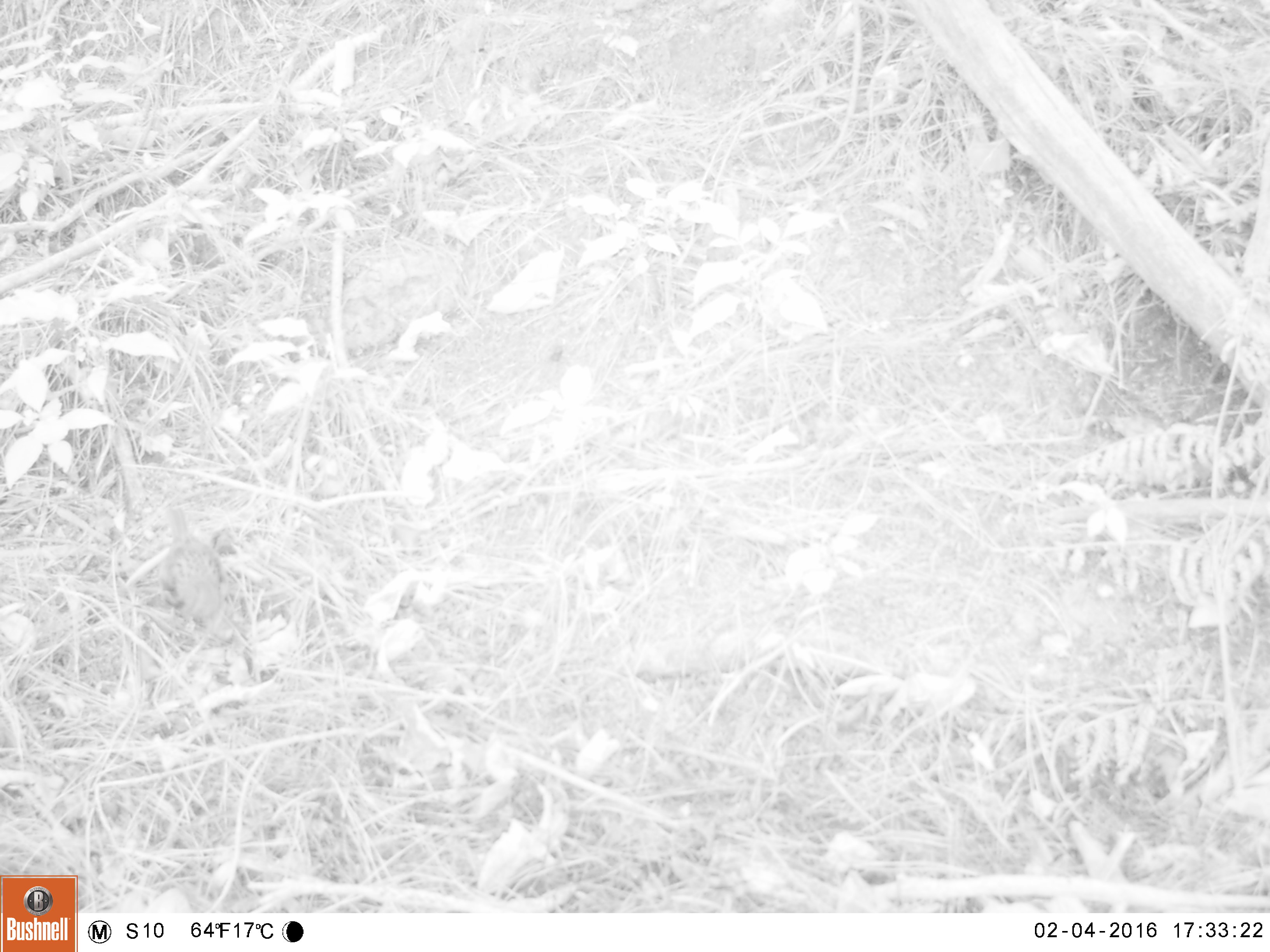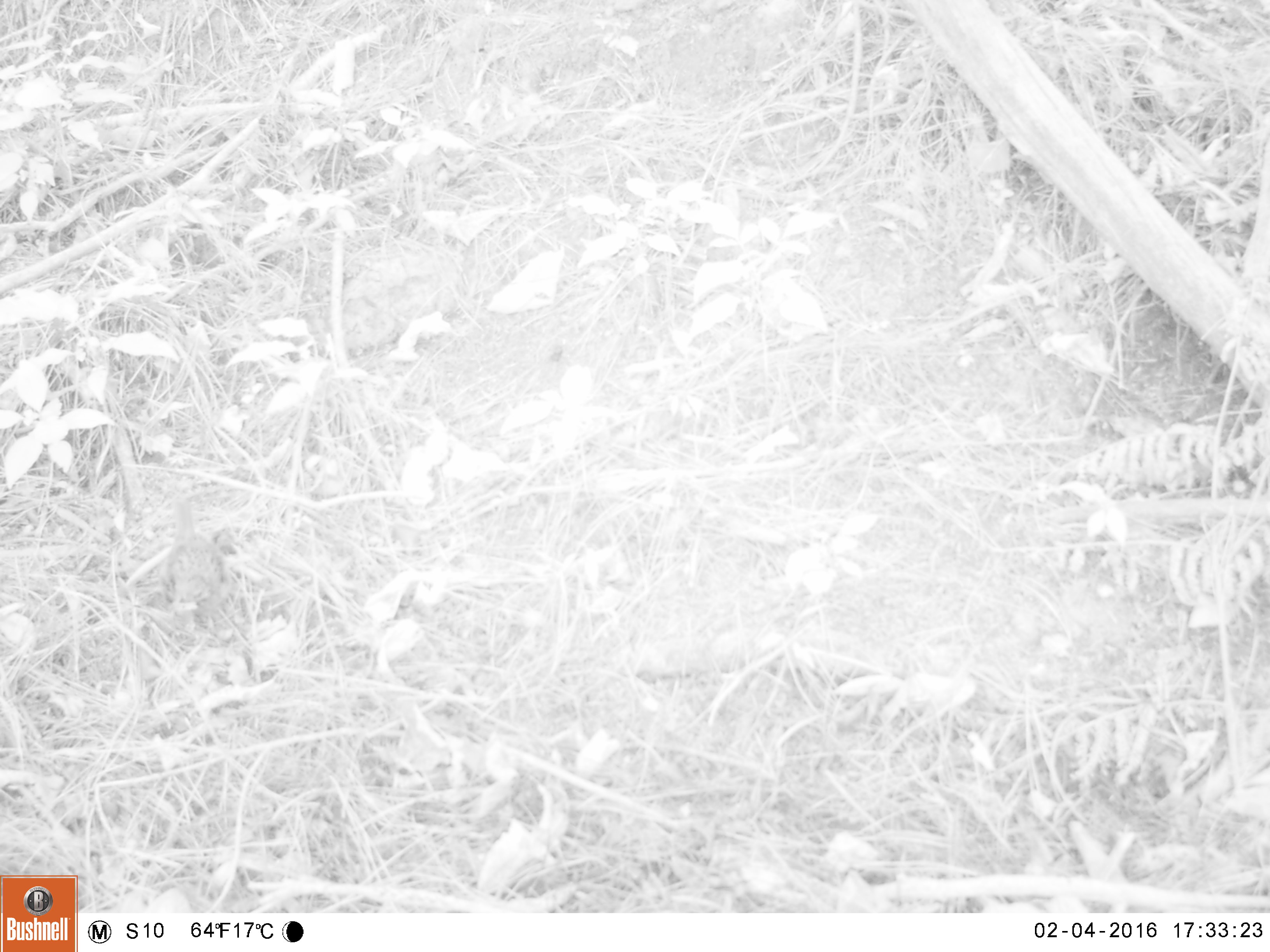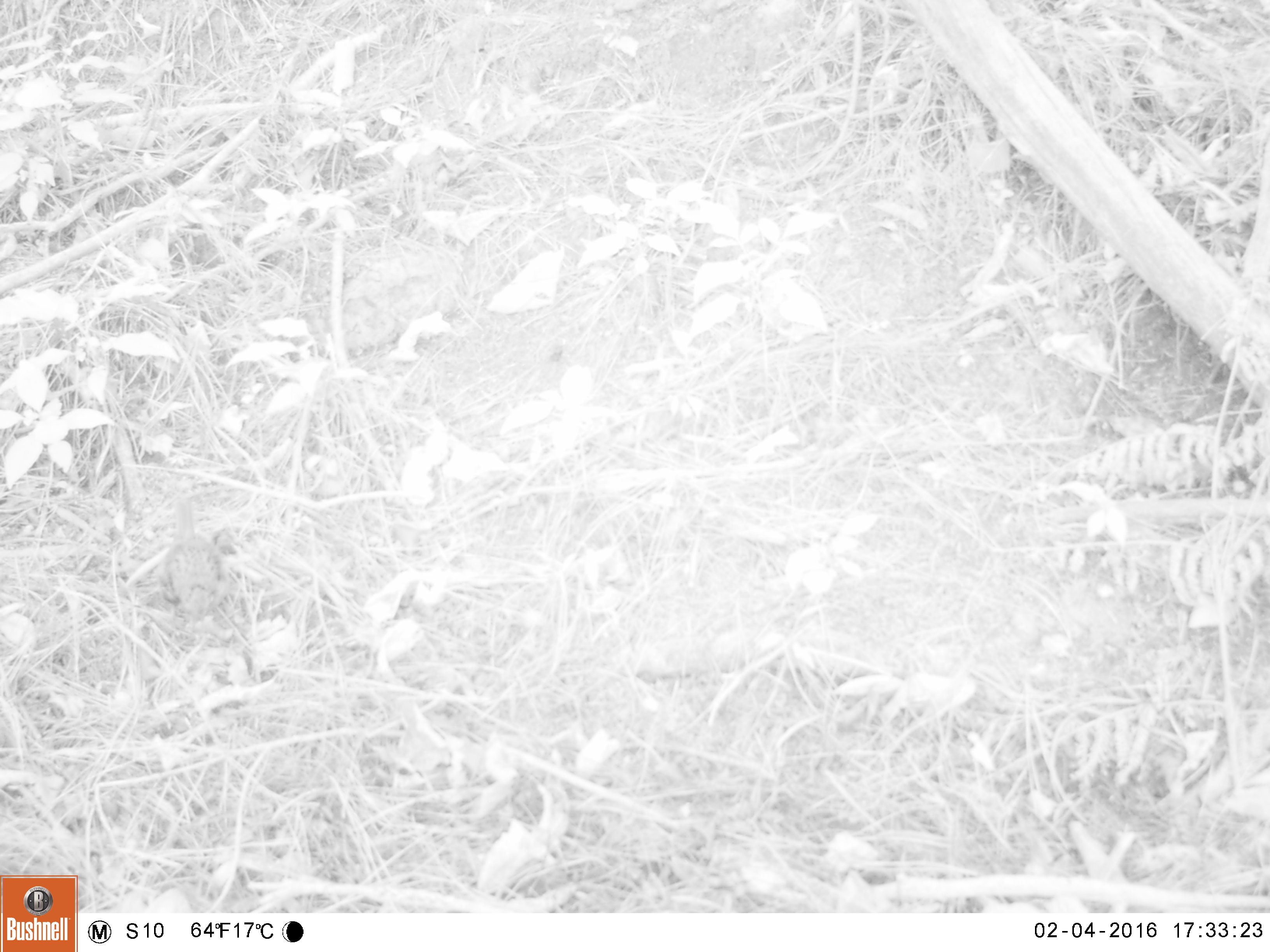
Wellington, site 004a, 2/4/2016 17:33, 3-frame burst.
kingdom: Animalia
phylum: Chordata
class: Aves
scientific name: Aves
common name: bird